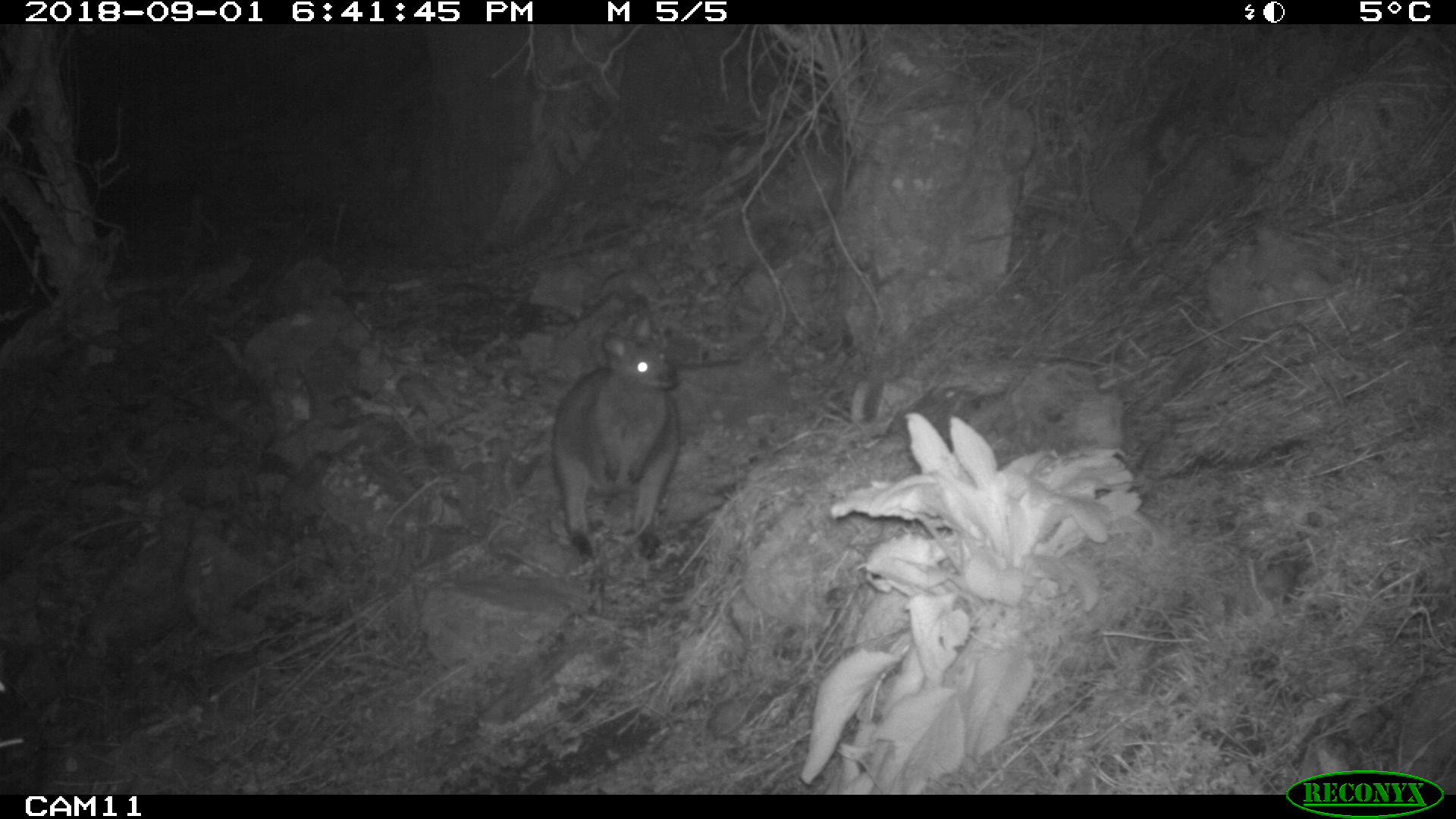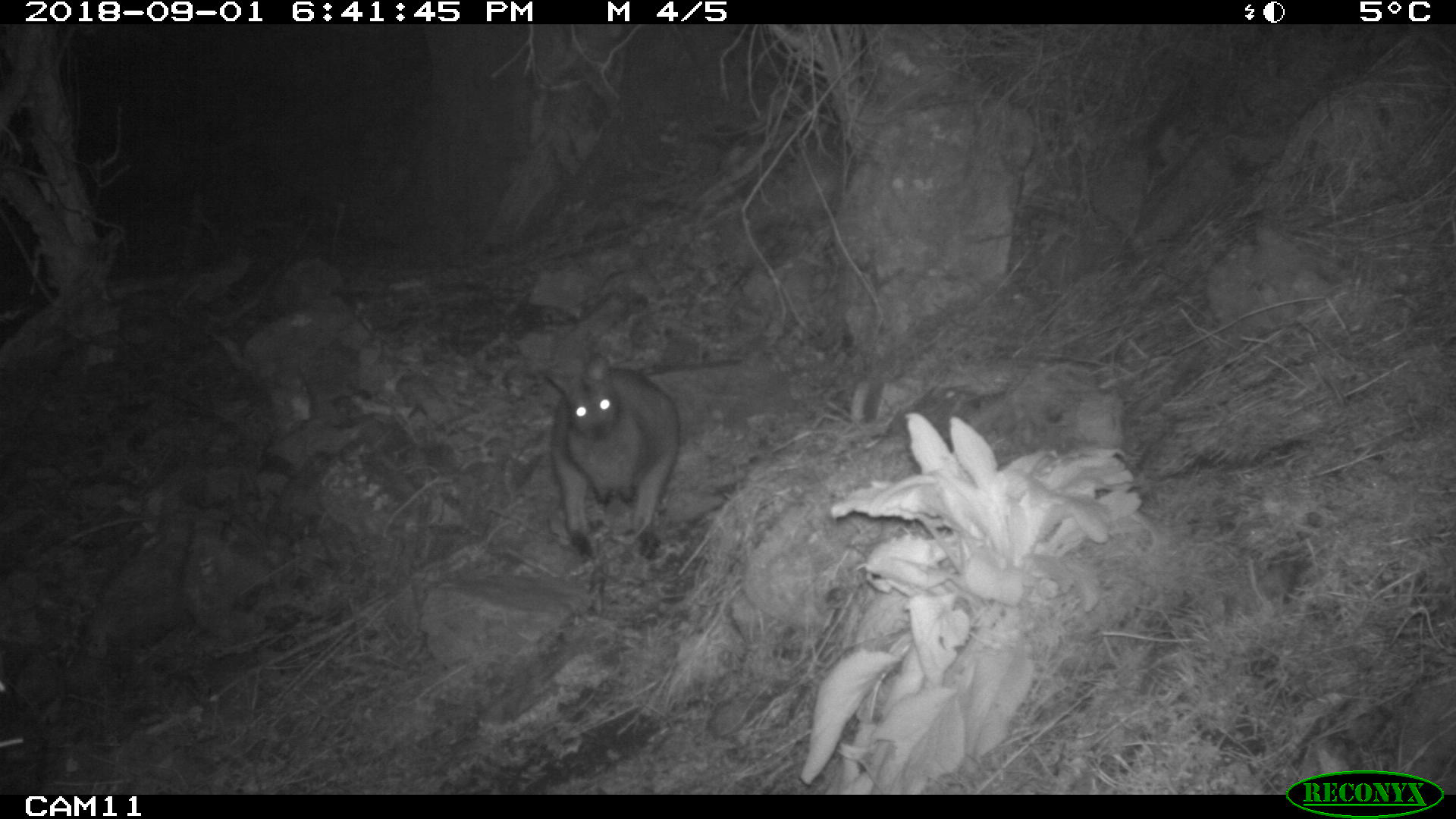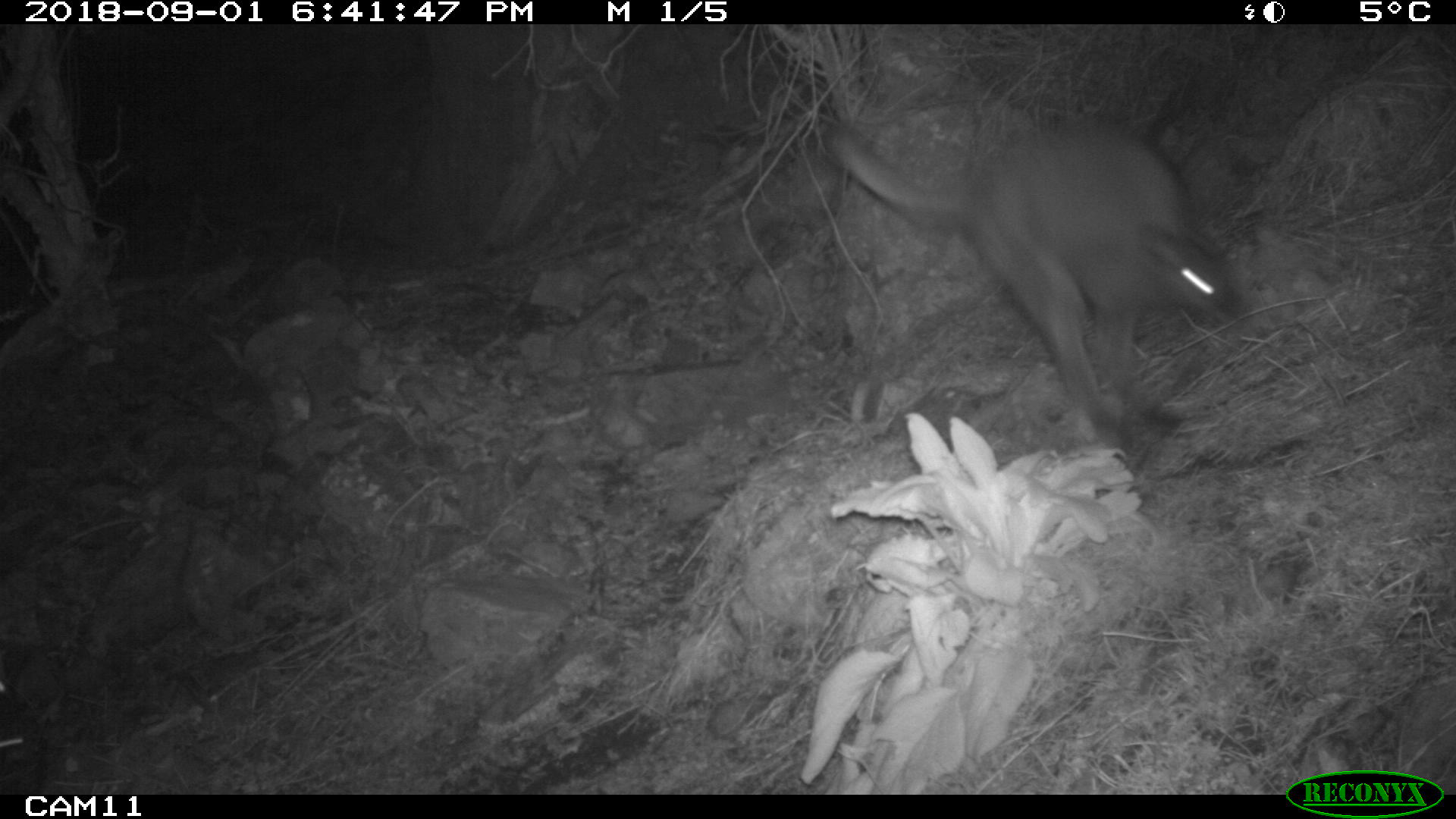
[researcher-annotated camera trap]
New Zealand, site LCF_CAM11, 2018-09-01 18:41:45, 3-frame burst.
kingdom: Animalia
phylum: Chordata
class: Mammalia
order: Diprotodontia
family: Macropodidae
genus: Notamacropus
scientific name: Notamacropus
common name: wallaby